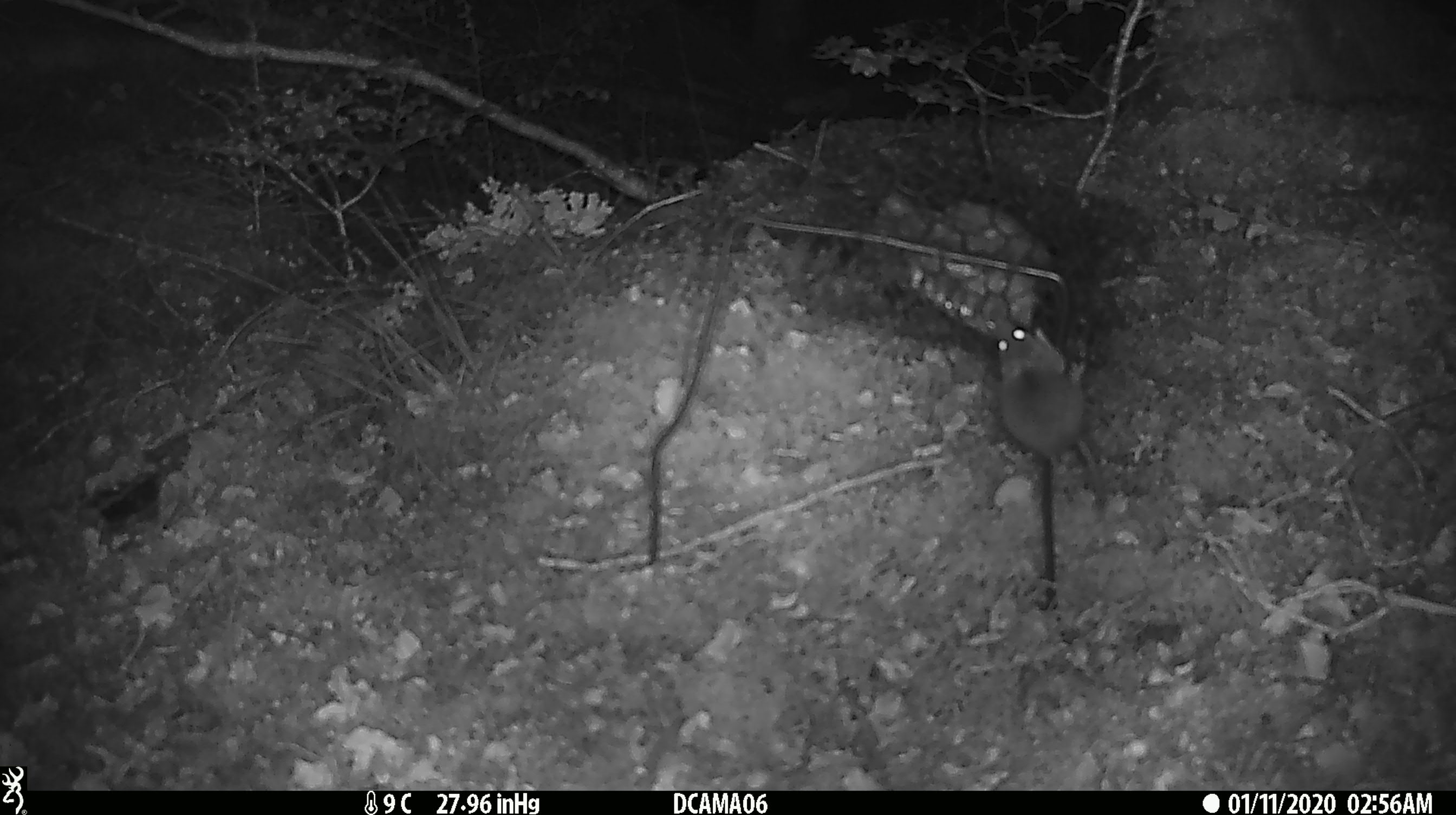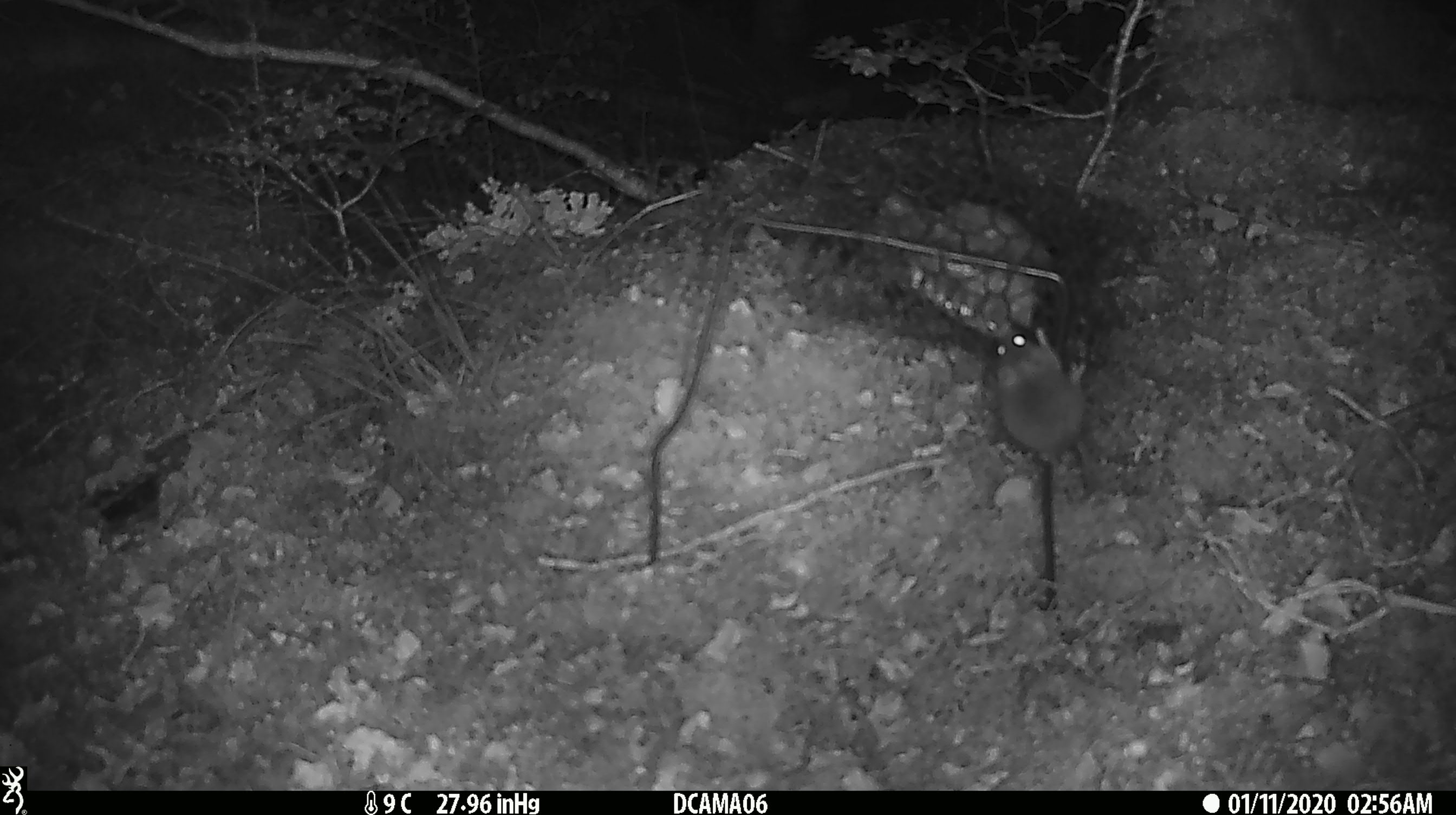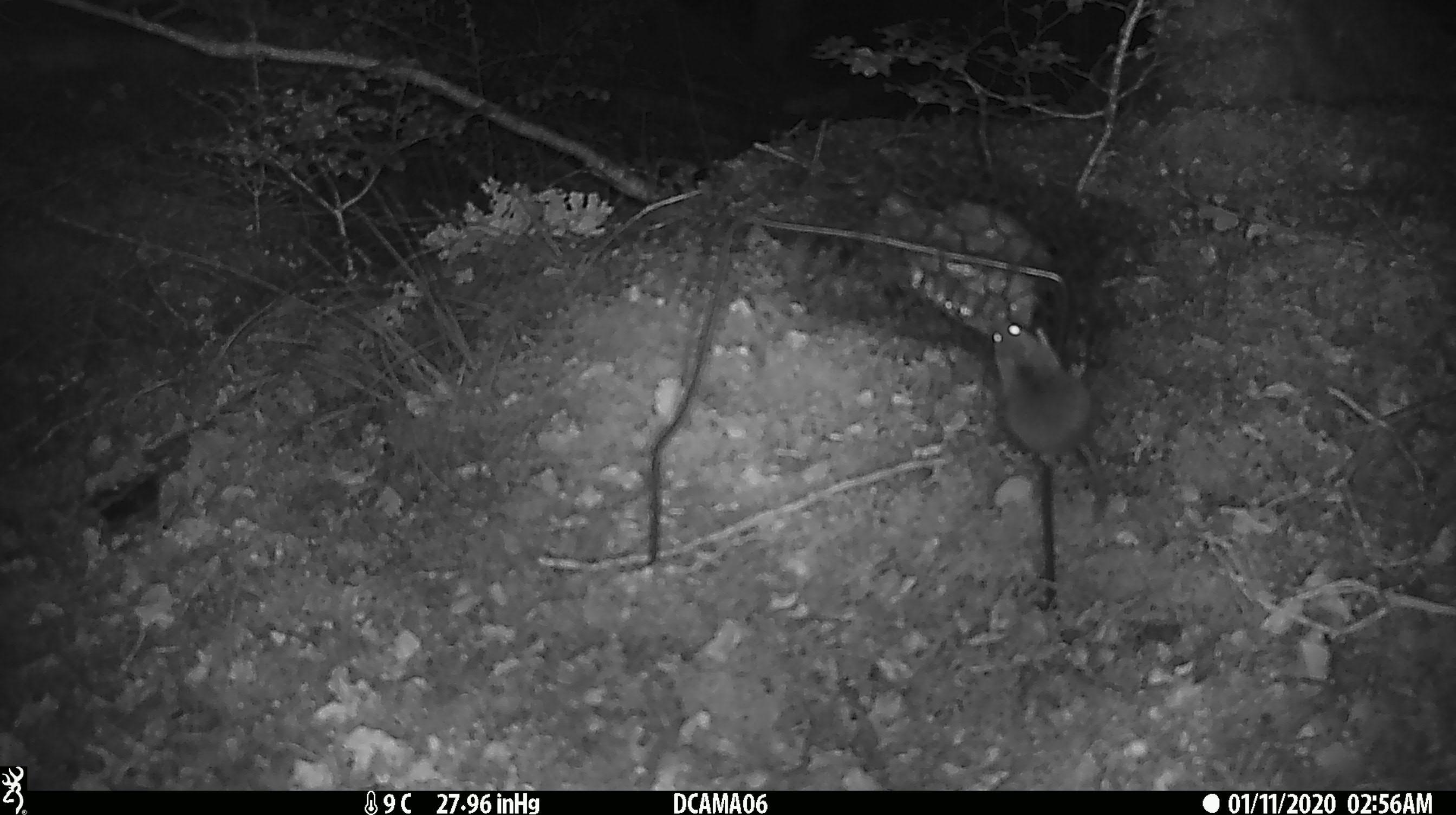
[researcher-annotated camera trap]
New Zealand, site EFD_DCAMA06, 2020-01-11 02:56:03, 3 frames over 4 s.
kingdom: Animalia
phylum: Chordata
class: Mammalia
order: Rodentia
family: Muridae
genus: Mus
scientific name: Mus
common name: mouse